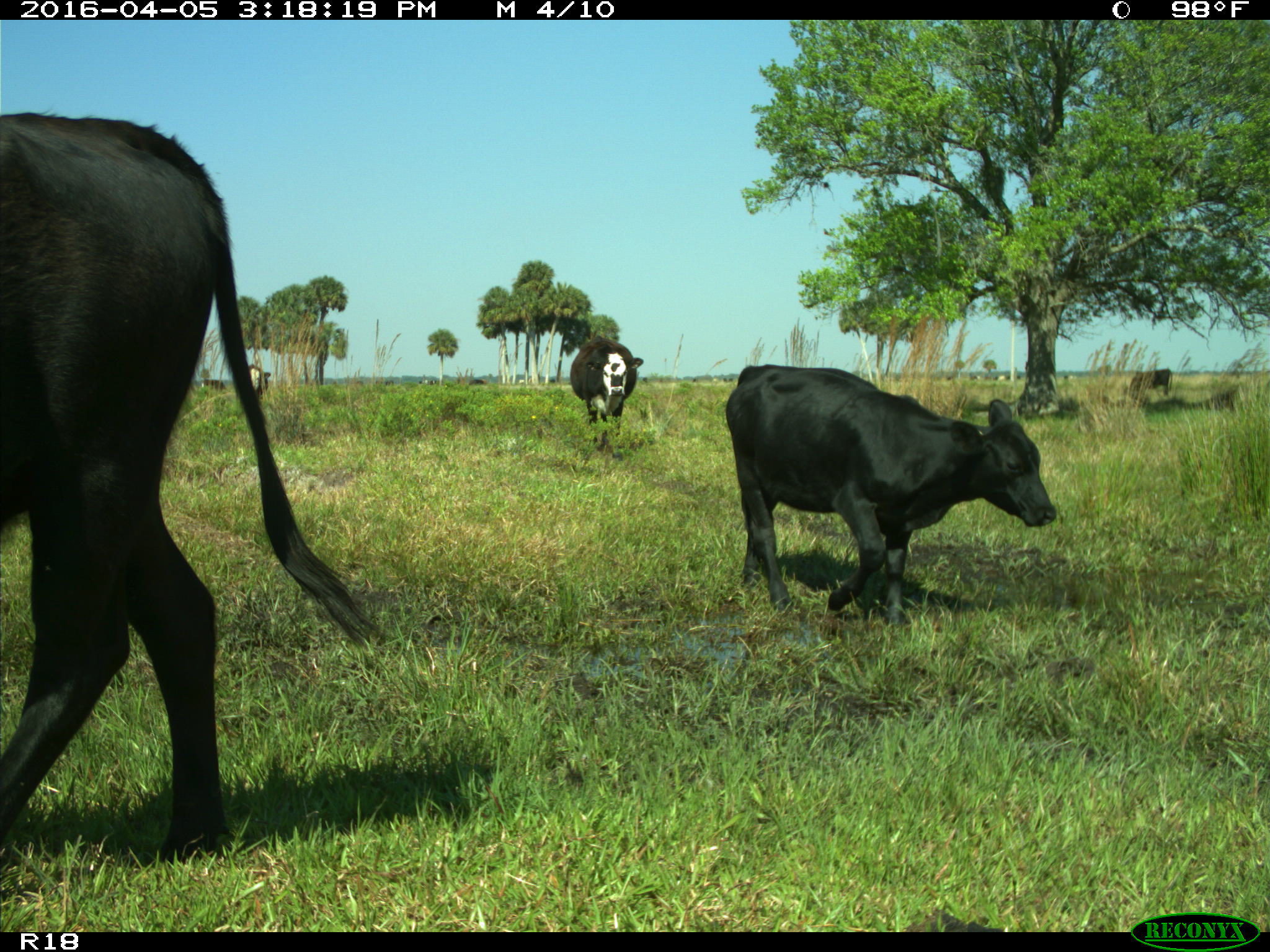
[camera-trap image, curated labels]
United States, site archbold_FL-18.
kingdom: Animalia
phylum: Chordata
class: Mammalia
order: Artiodactyla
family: Bovidae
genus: Bos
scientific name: Bos taurus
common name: domestic cow